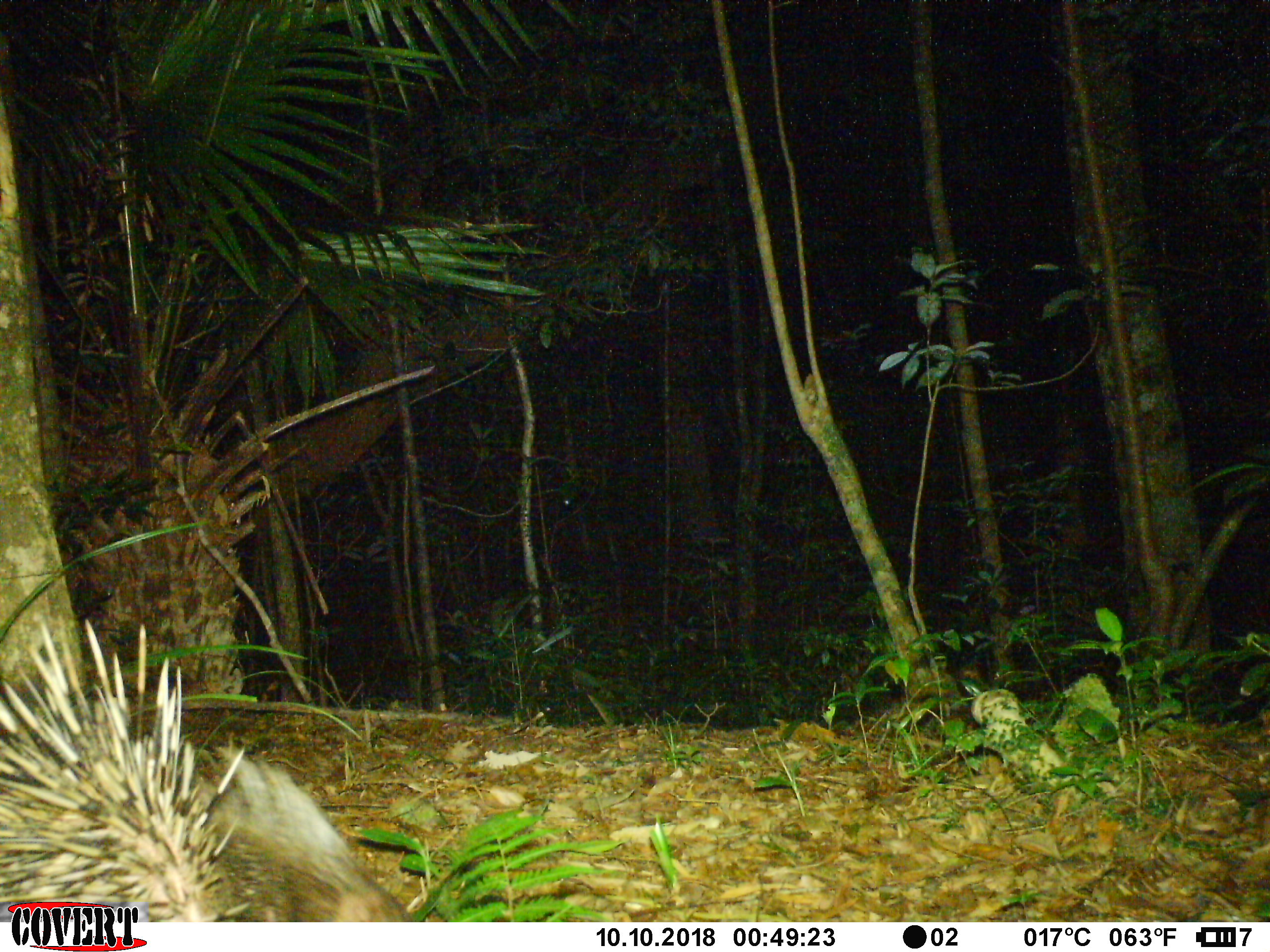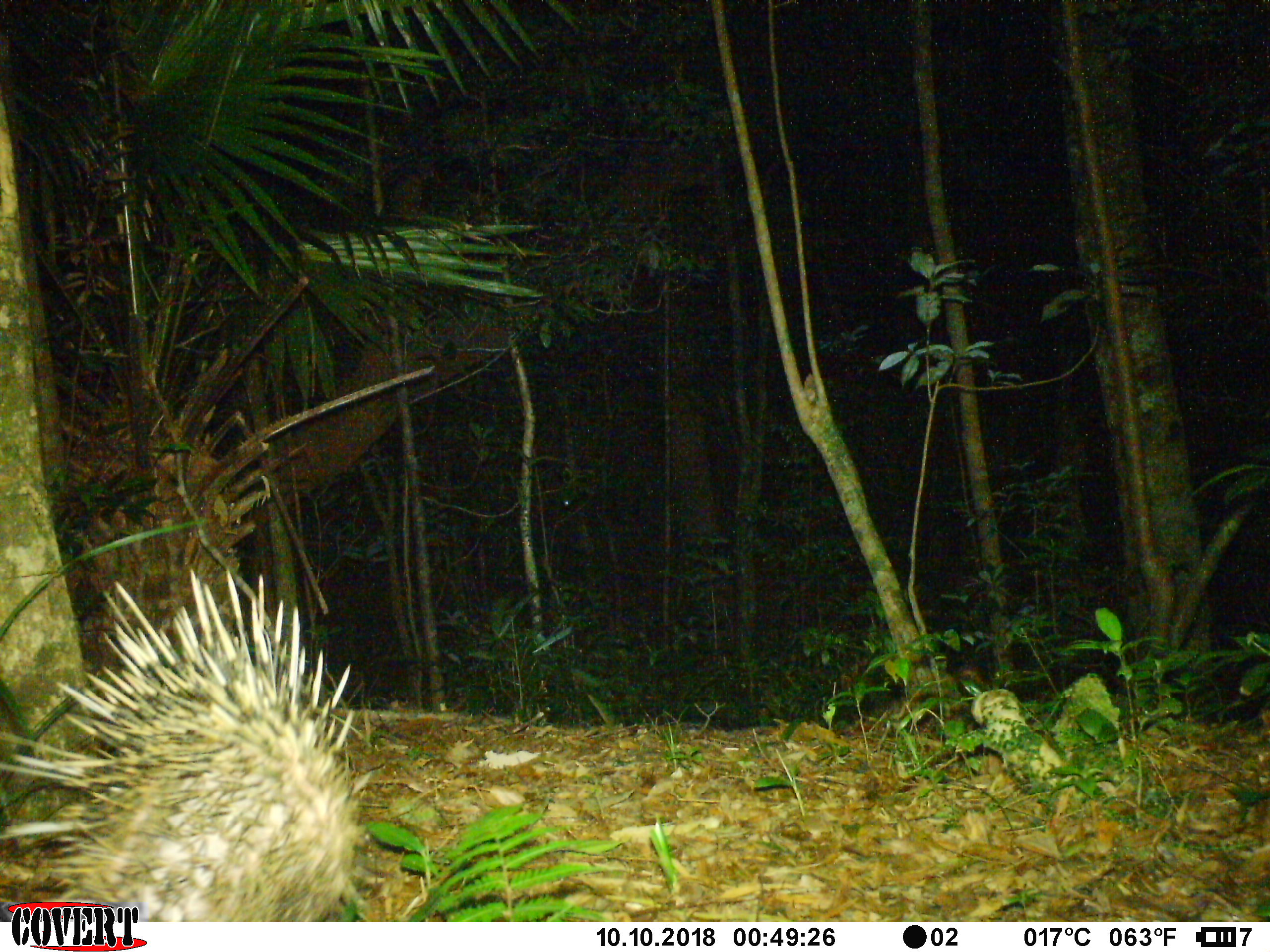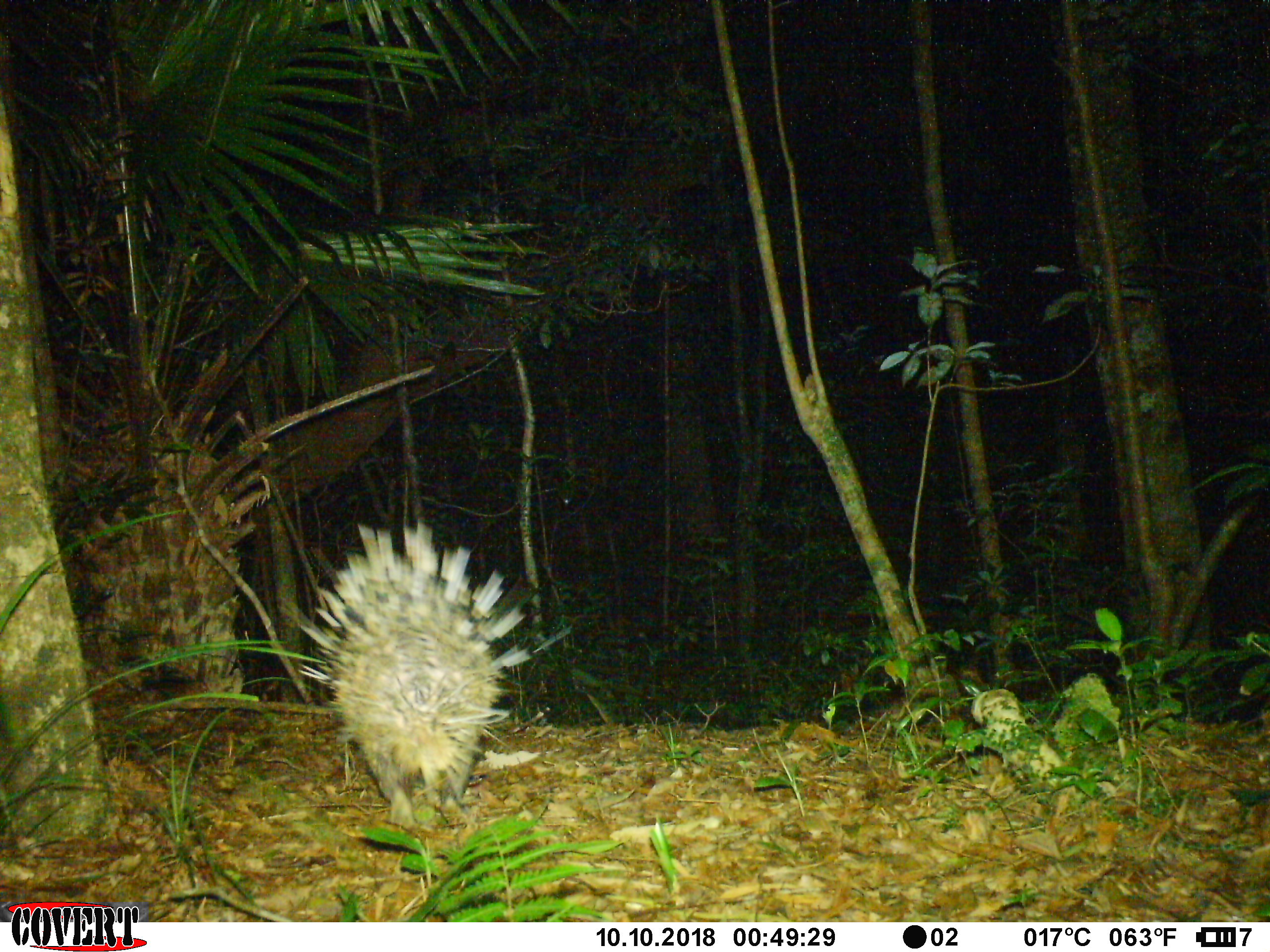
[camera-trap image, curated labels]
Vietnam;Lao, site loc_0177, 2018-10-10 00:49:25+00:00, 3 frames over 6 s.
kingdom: Animalia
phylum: Chordata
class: Mammalia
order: Rodentia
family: Hystricidae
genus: Hystrix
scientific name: Hystrix brachyura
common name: malayan porcupine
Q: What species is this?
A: Malayan porcupine (Hystrix brachyura).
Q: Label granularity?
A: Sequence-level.